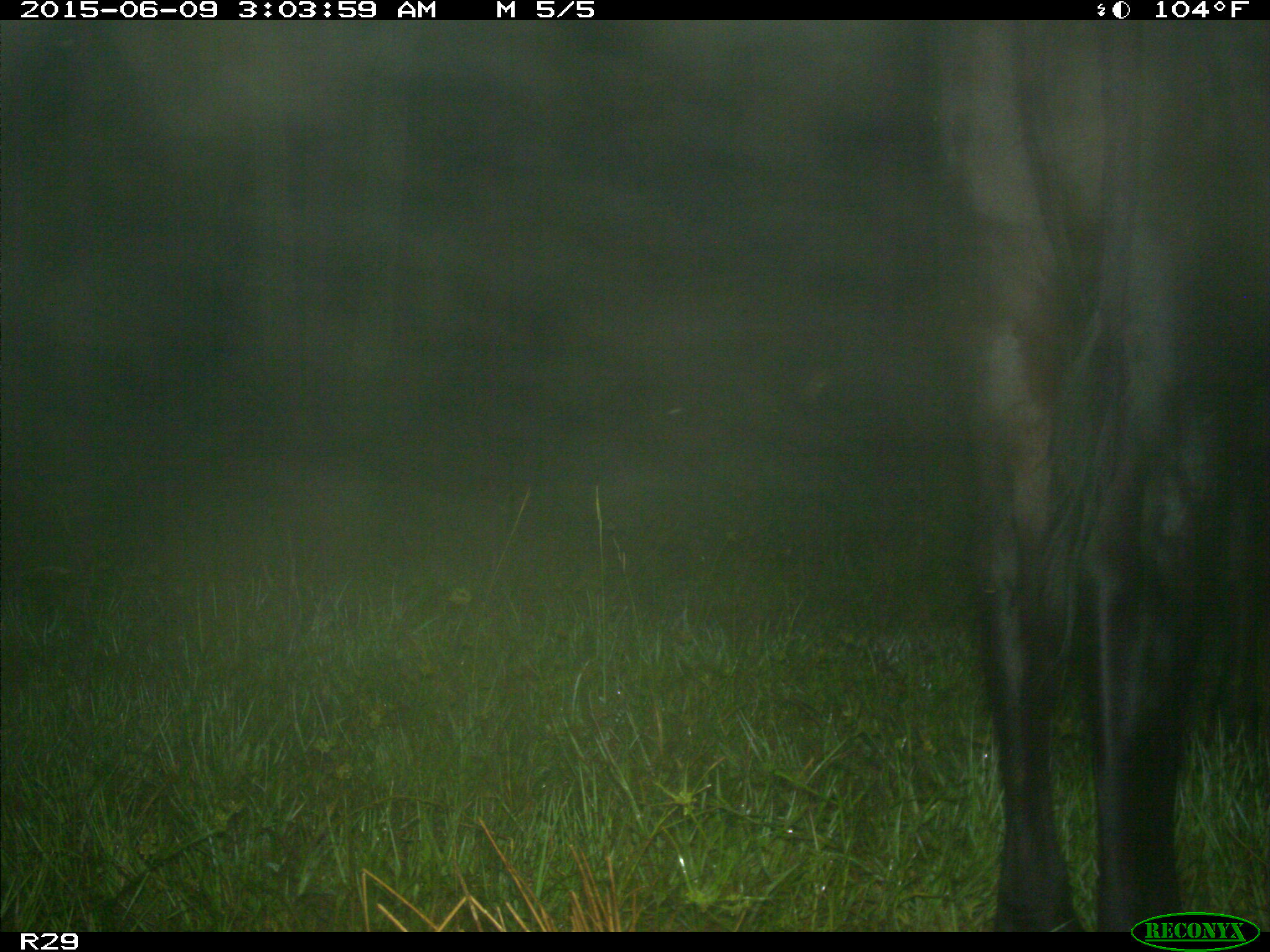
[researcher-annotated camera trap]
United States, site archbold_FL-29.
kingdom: Animalia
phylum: Chordata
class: Mammalia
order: Artiodactyla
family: Bovidae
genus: Bos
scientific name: Bos taurus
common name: domestic cow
Bos taurus (domestic cow).